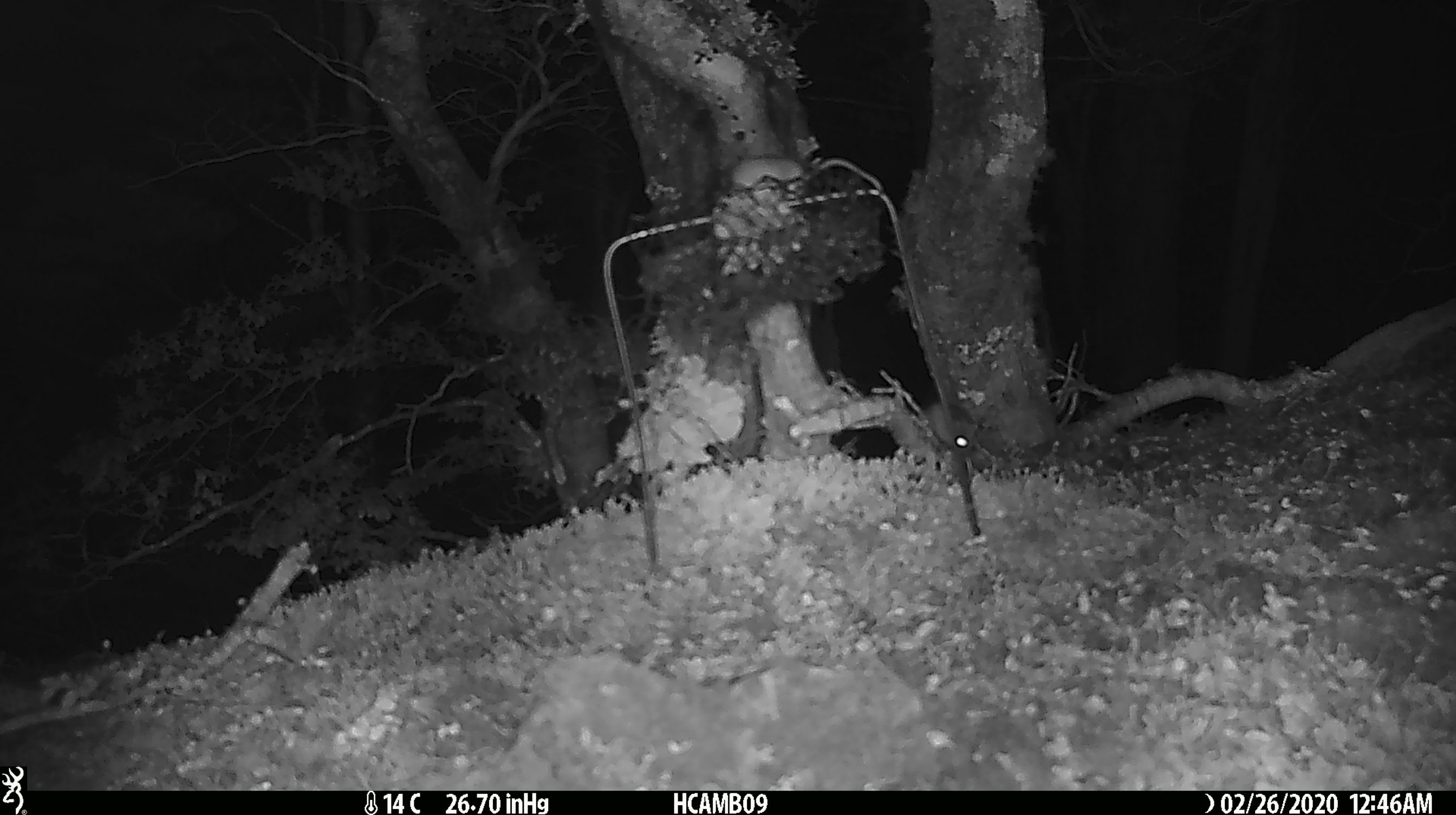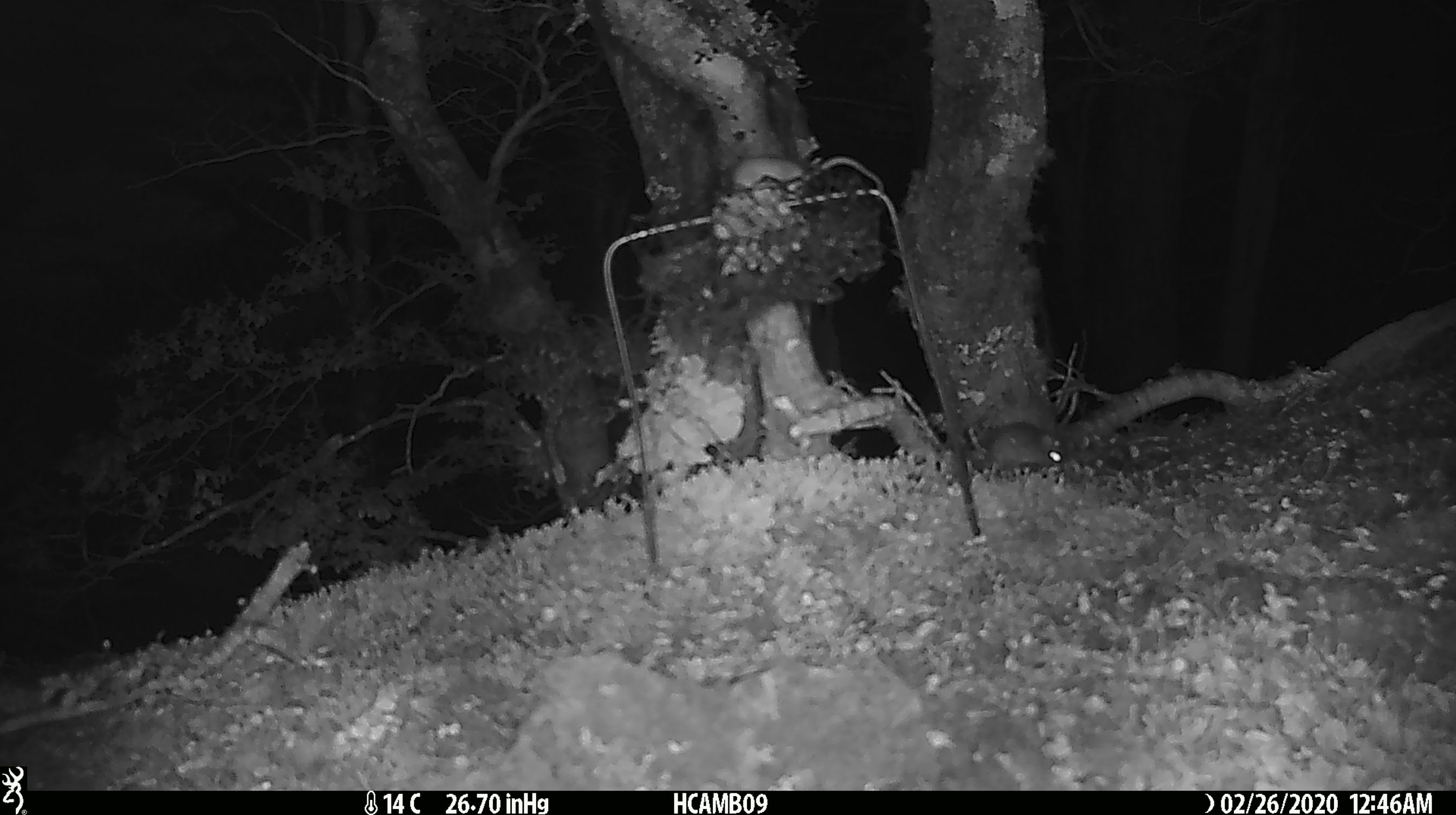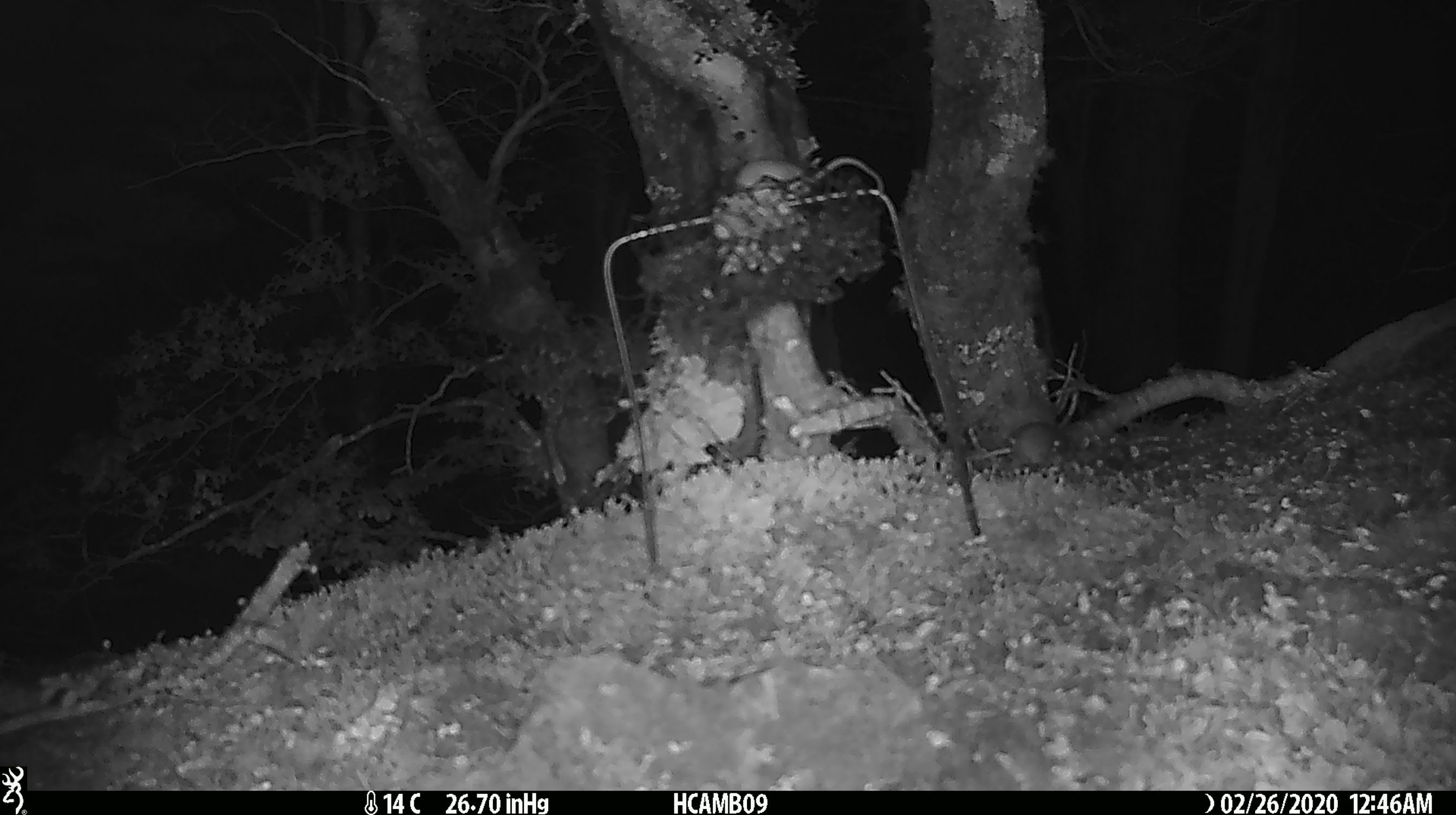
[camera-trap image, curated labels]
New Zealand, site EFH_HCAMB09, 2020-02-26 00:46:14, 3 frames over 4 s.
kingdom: Animalia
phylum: Chordata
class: Mammalia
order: Rodentia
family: Muridae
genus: Mus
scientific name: Mus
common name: mouse